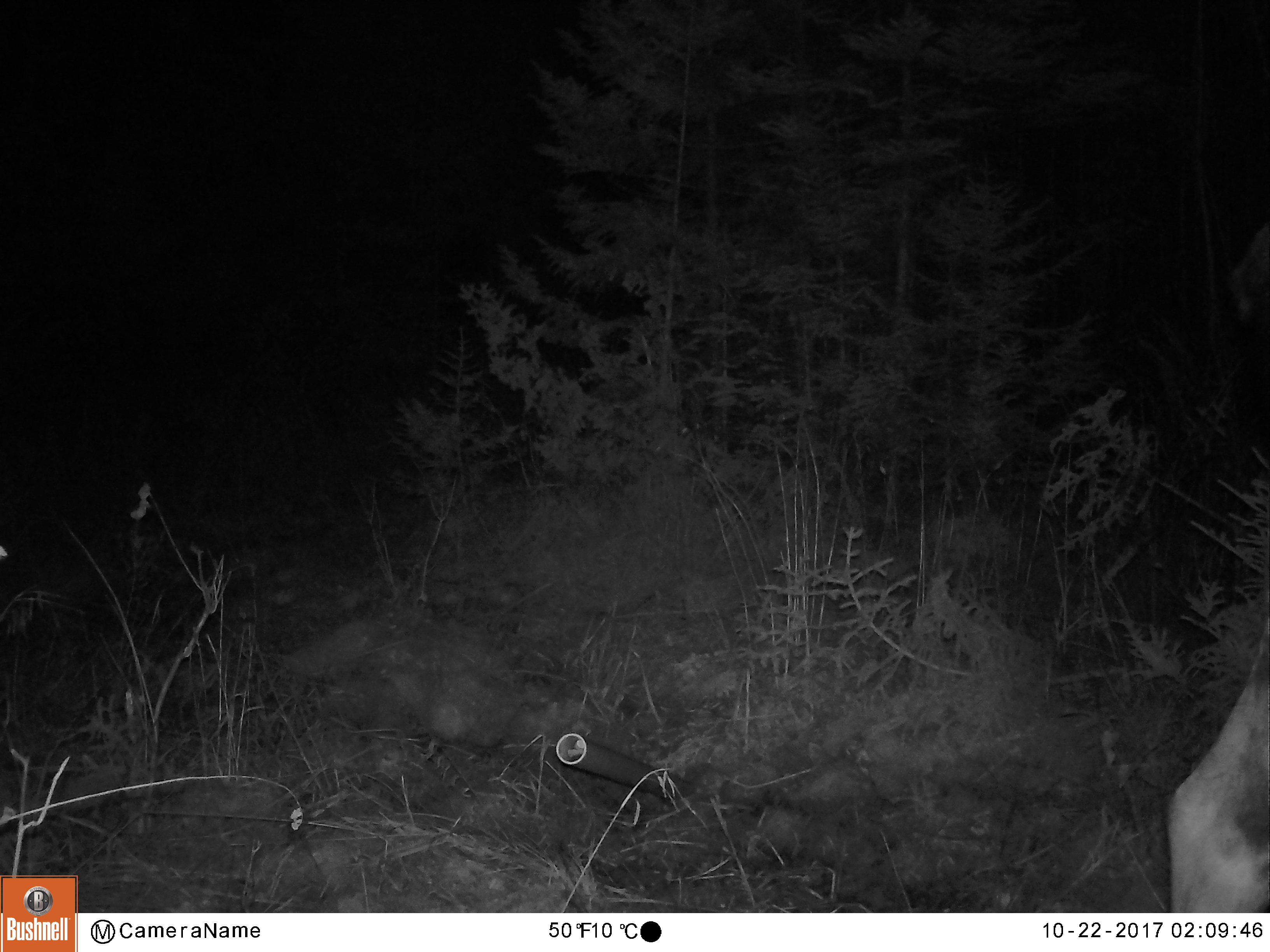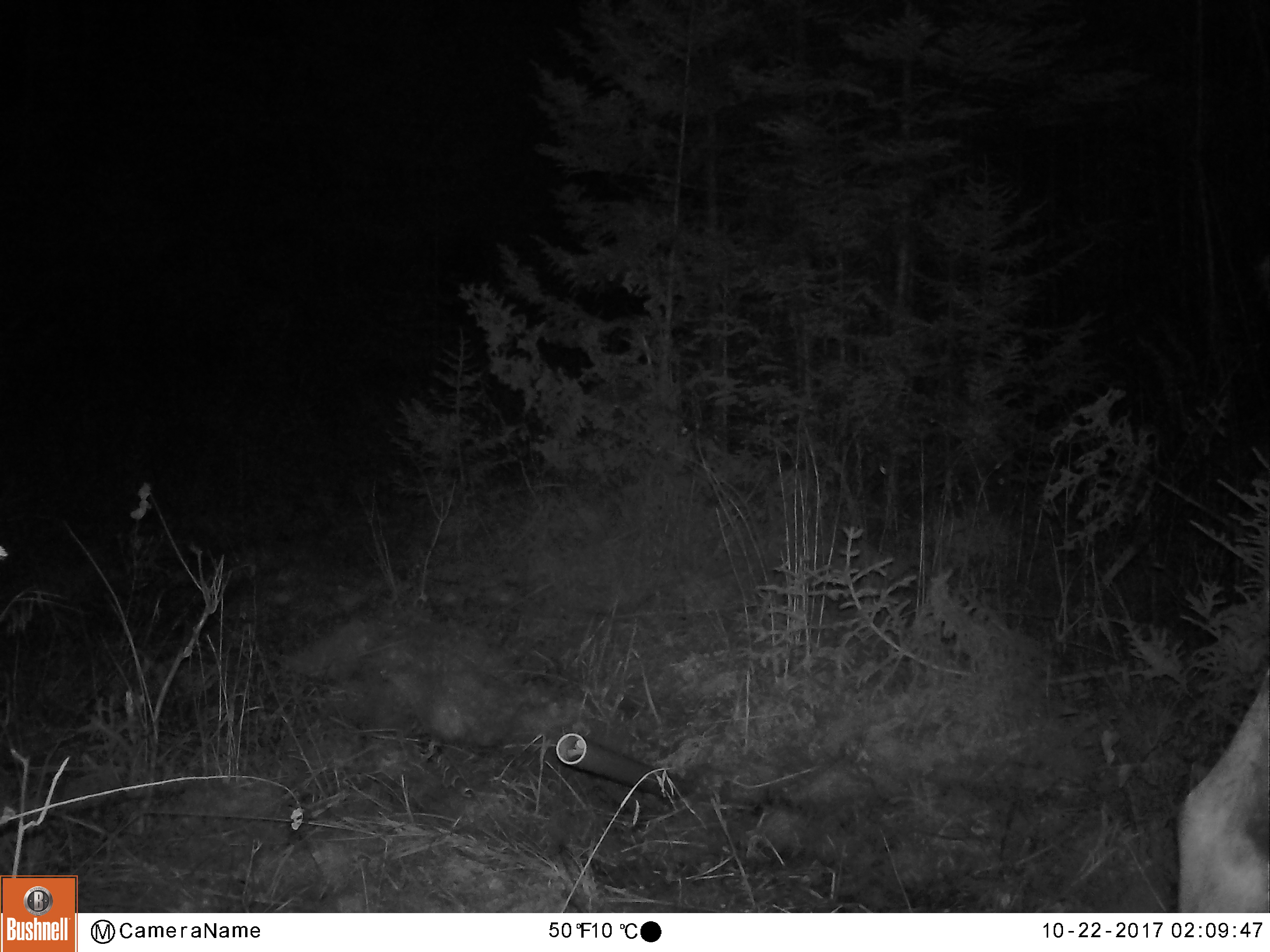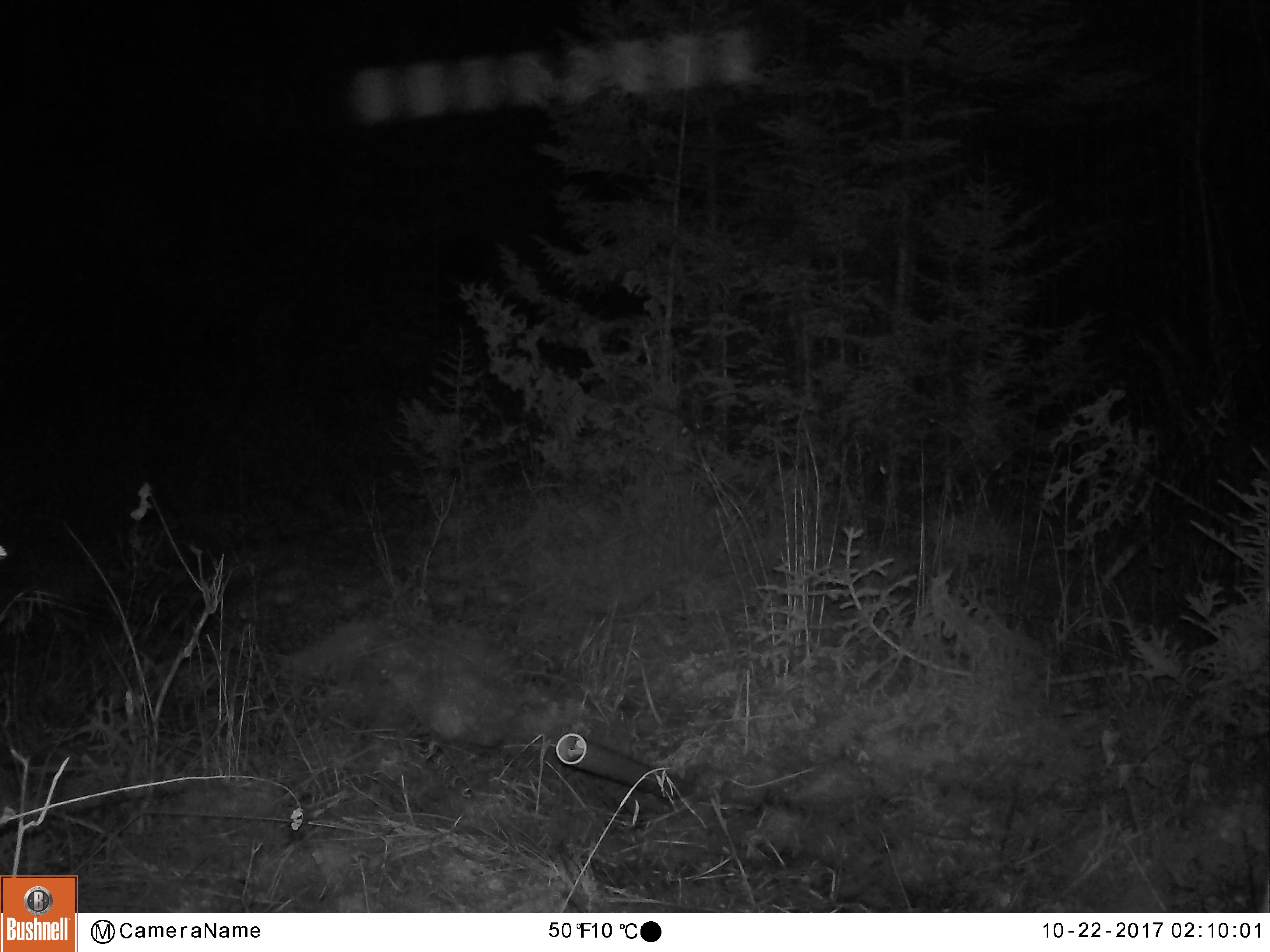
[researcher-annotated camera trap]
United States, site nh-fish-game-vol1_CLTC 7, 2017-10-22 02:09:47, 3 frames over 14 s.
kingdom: Animalia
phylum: Chordata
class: Mammalia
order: Artiodactyla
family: Cervidae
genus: Alces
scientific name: Alces alces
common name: moose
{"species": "moose (Alces alces)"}